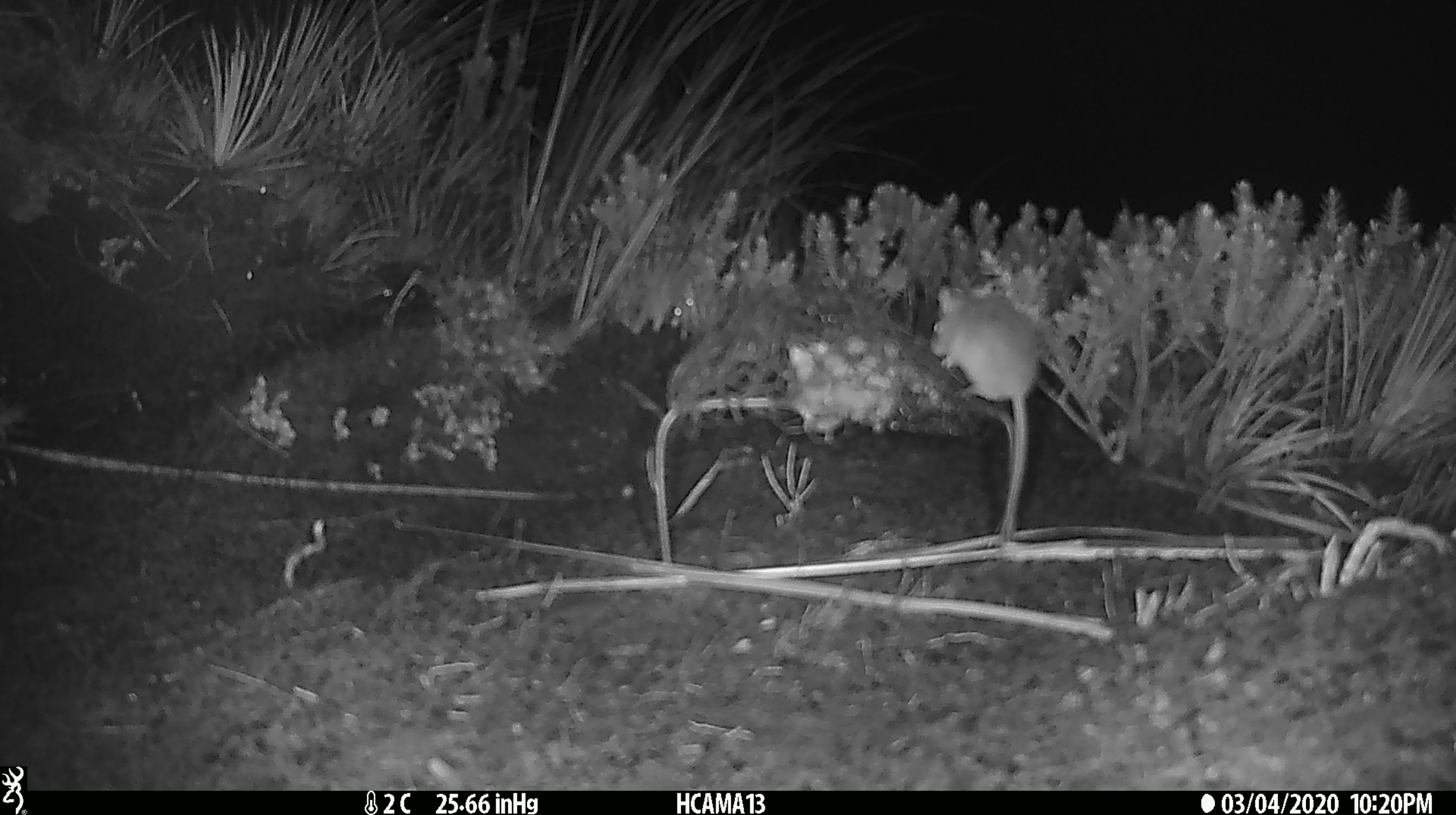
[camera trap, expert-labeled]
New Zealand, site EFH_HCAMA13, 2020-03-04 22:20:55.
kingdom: Animalia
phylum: Chordata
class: Mammalia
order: Rodentia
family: Muridae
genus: Mus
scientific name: Mus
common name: mouse